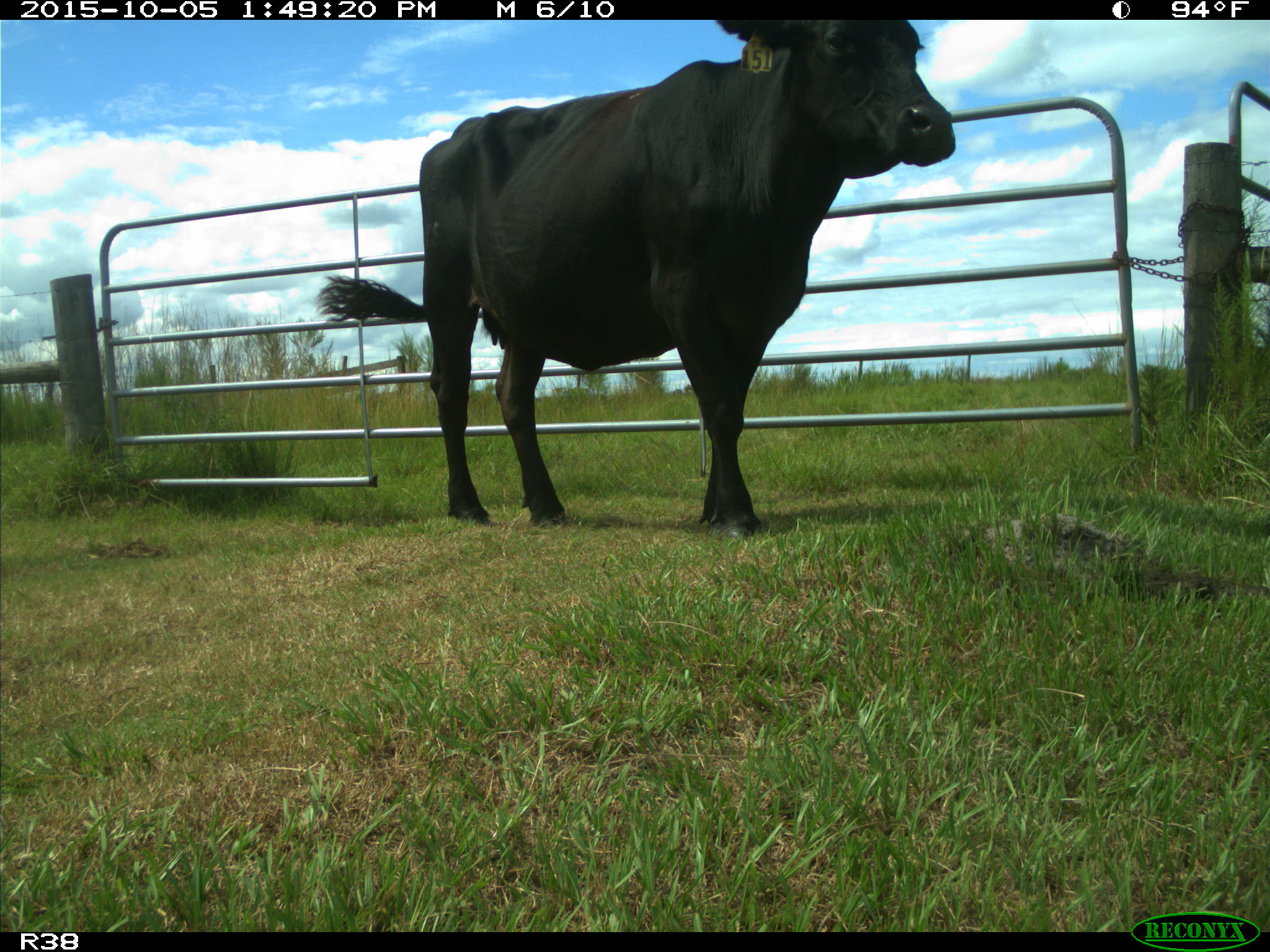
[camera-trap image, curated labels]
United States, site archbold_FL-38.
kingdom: Animalia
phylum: Chordata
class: Mammalia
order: Artiodactyla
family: Bovidae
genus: Bos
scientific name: Bos taurus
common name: domestic cow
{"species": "Bos taurus (domestic cow)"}